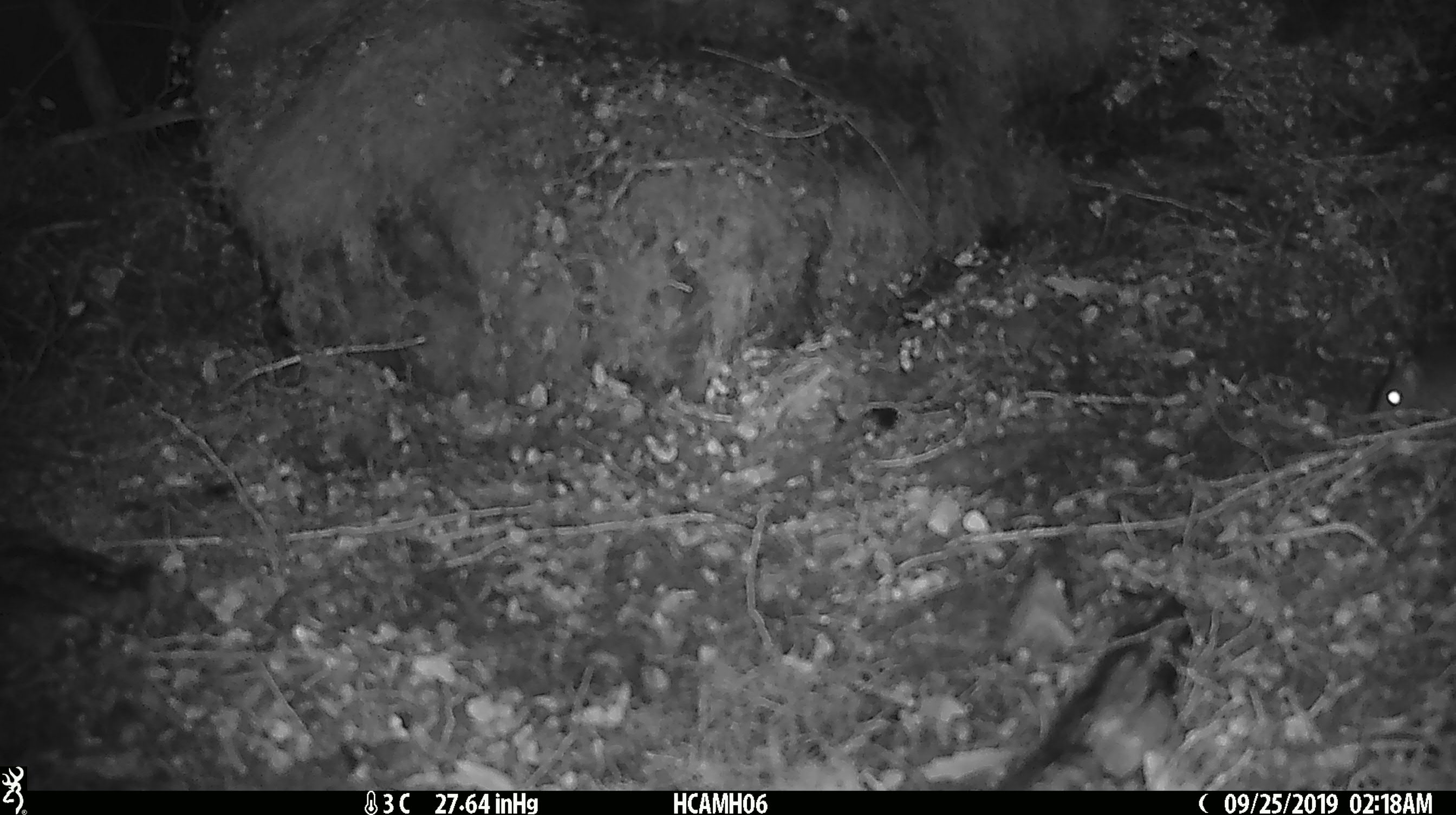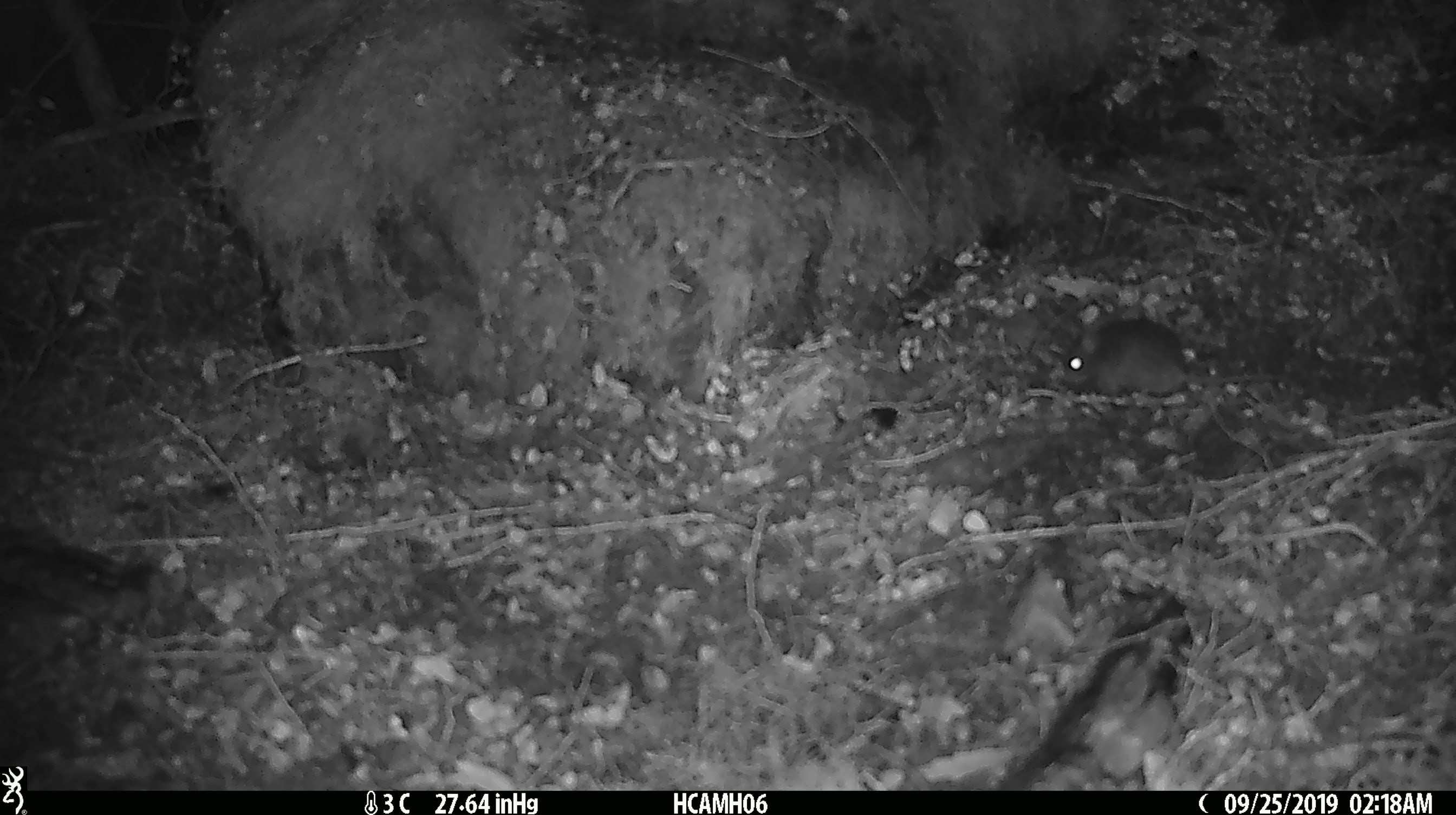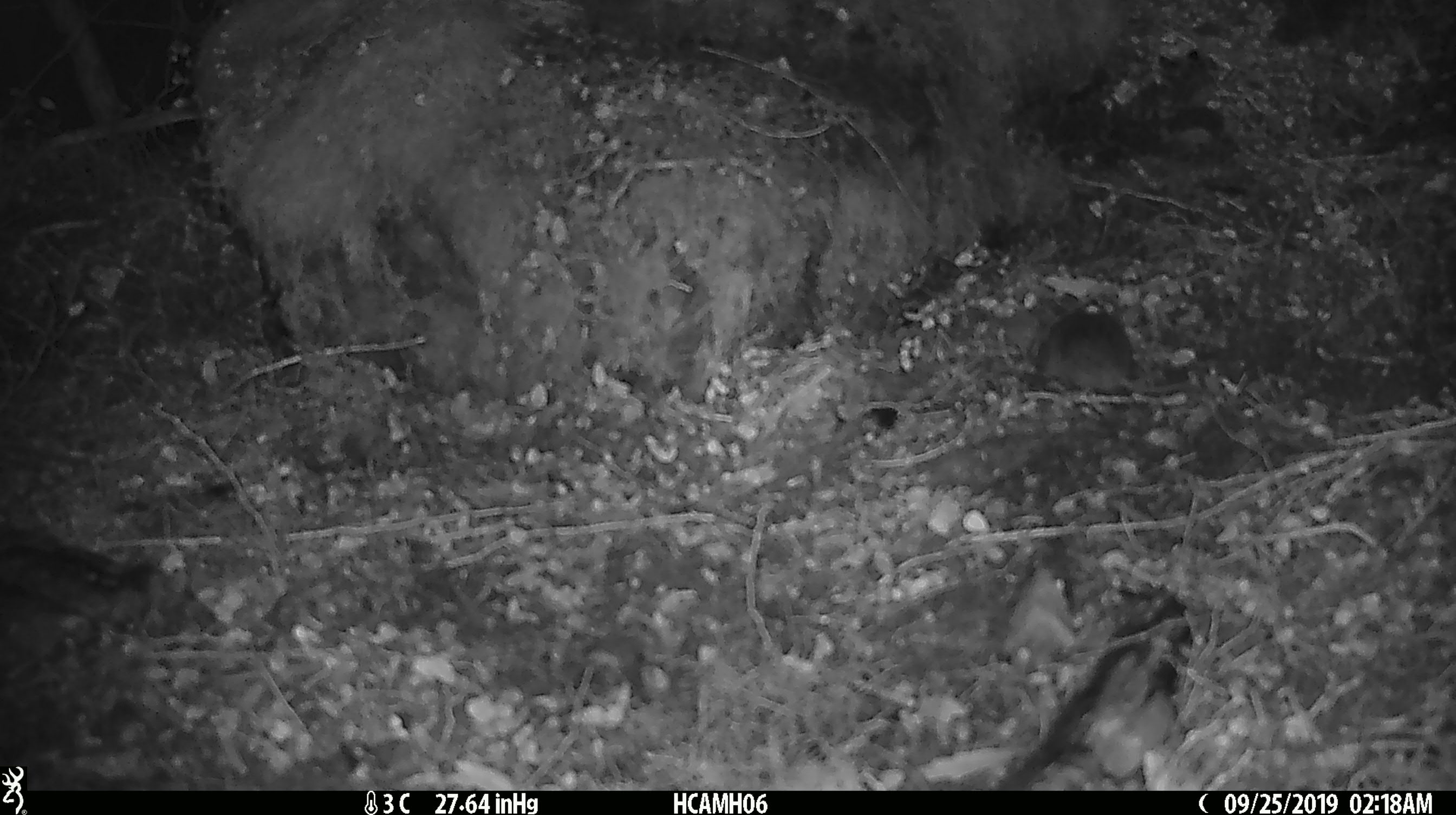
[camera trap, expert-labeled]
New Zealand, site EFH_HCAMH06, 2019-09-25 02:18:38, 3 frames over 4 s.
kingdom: Animalia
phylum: Chordata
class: Mammalia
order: Rodentia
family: Muridae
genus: Mus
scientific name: Mus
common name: mouse